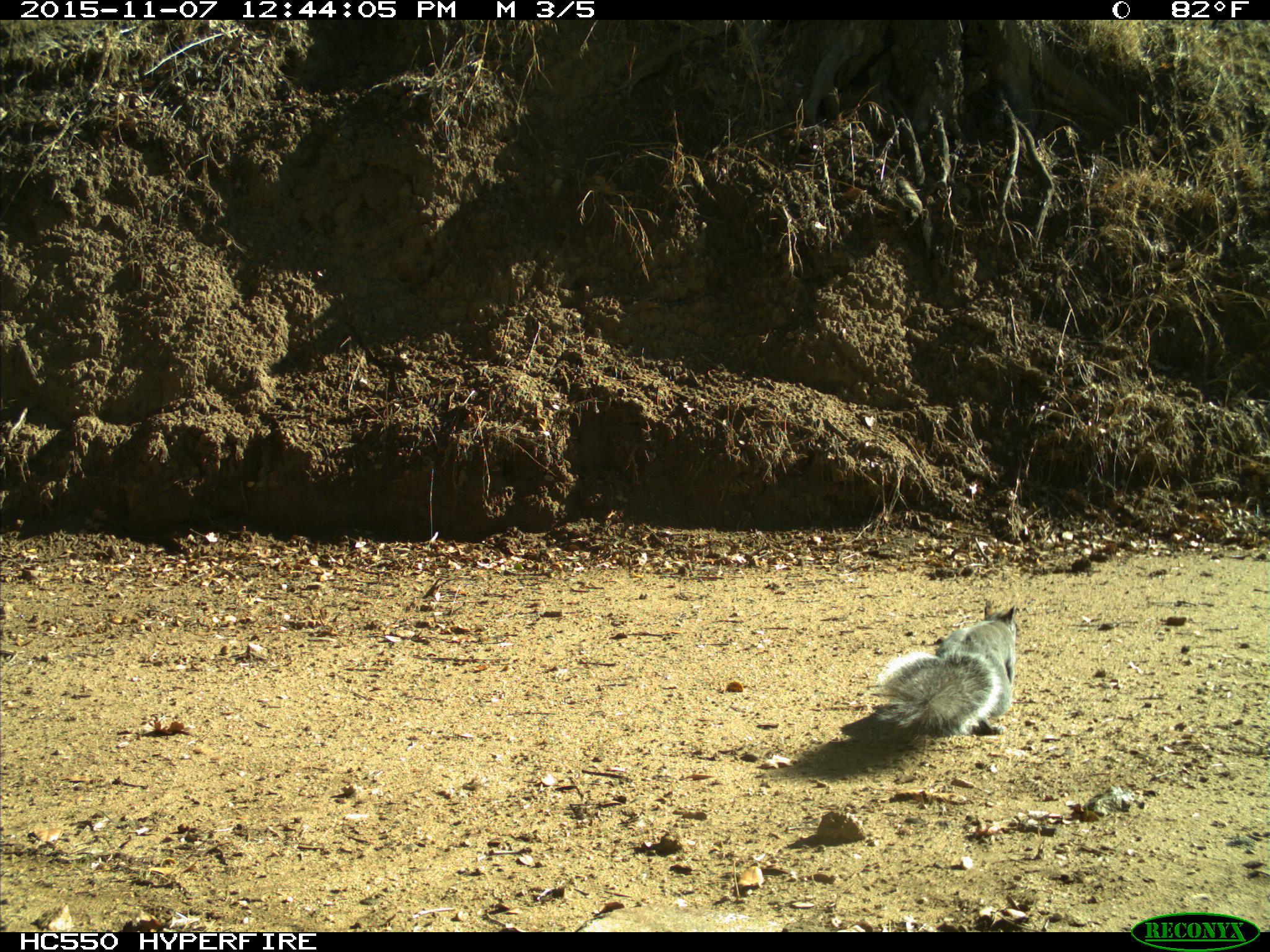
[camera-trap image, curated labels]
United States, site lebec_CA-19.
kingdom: Animalia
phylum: Chordata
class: Mammalia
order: Rodentia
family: Sciuridae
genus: Sciurus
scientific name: Sciurus carolinensis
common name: eastern gray squirrel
Sciurus carolinensis (eastern gray squirrel).